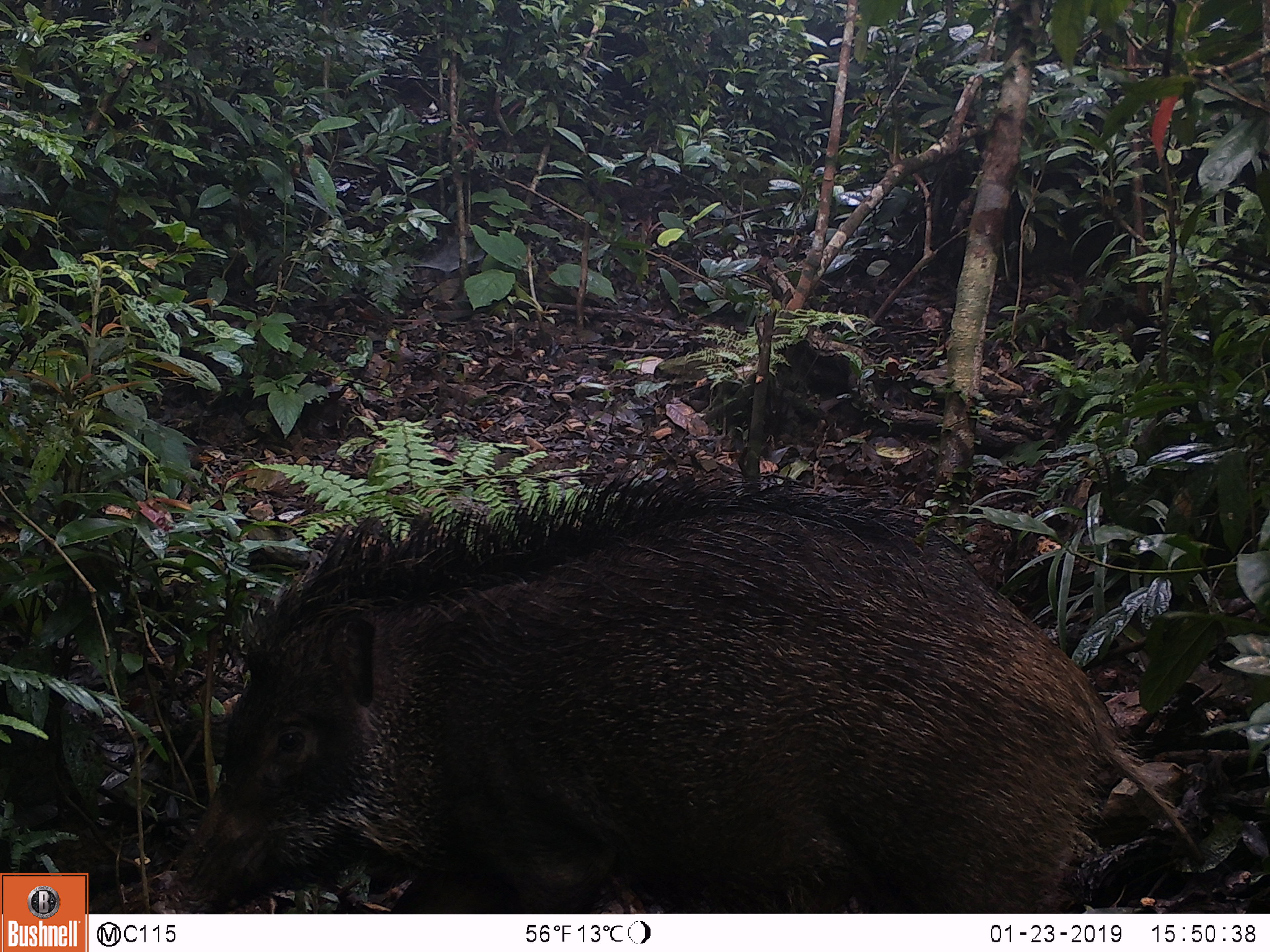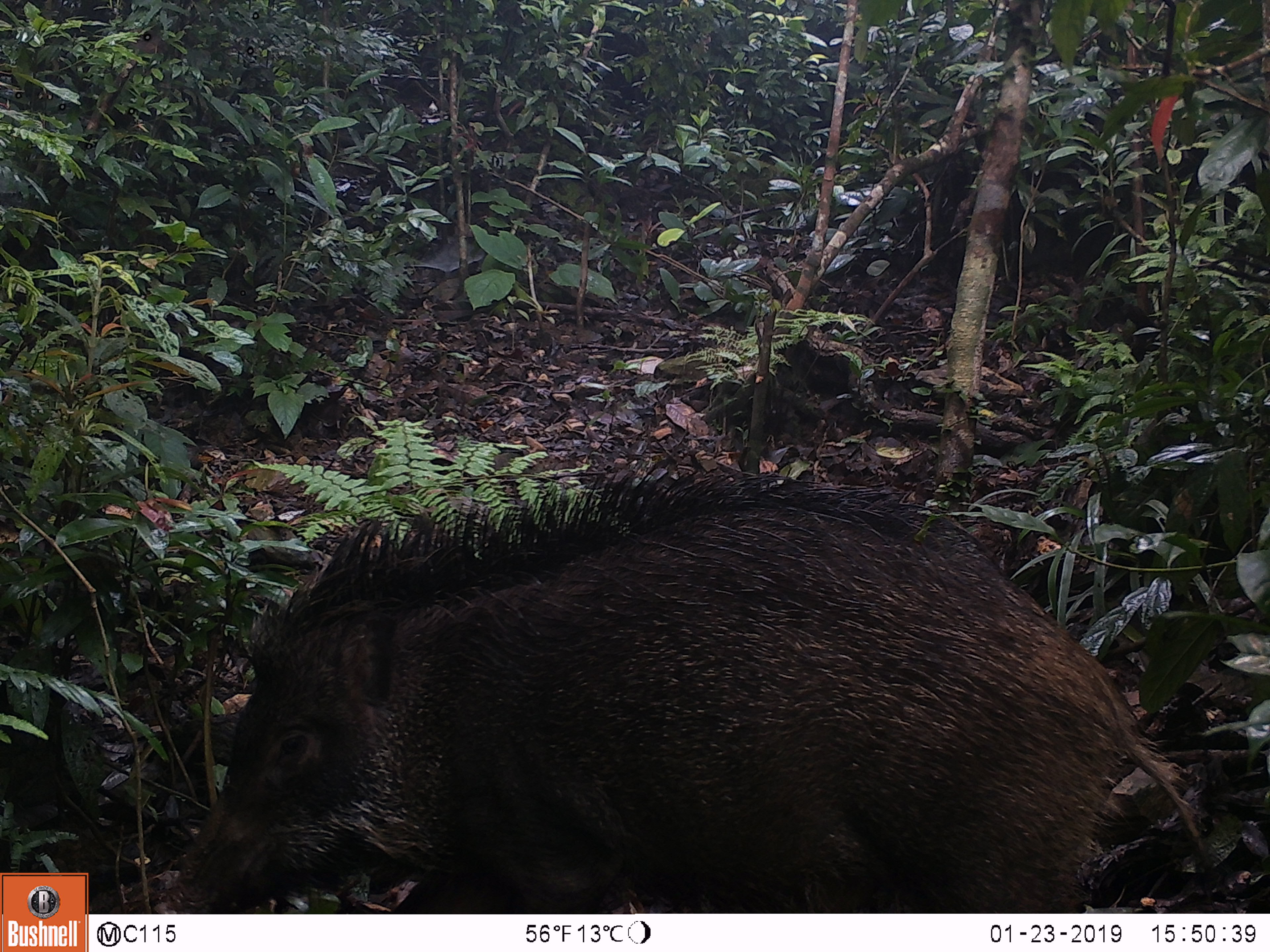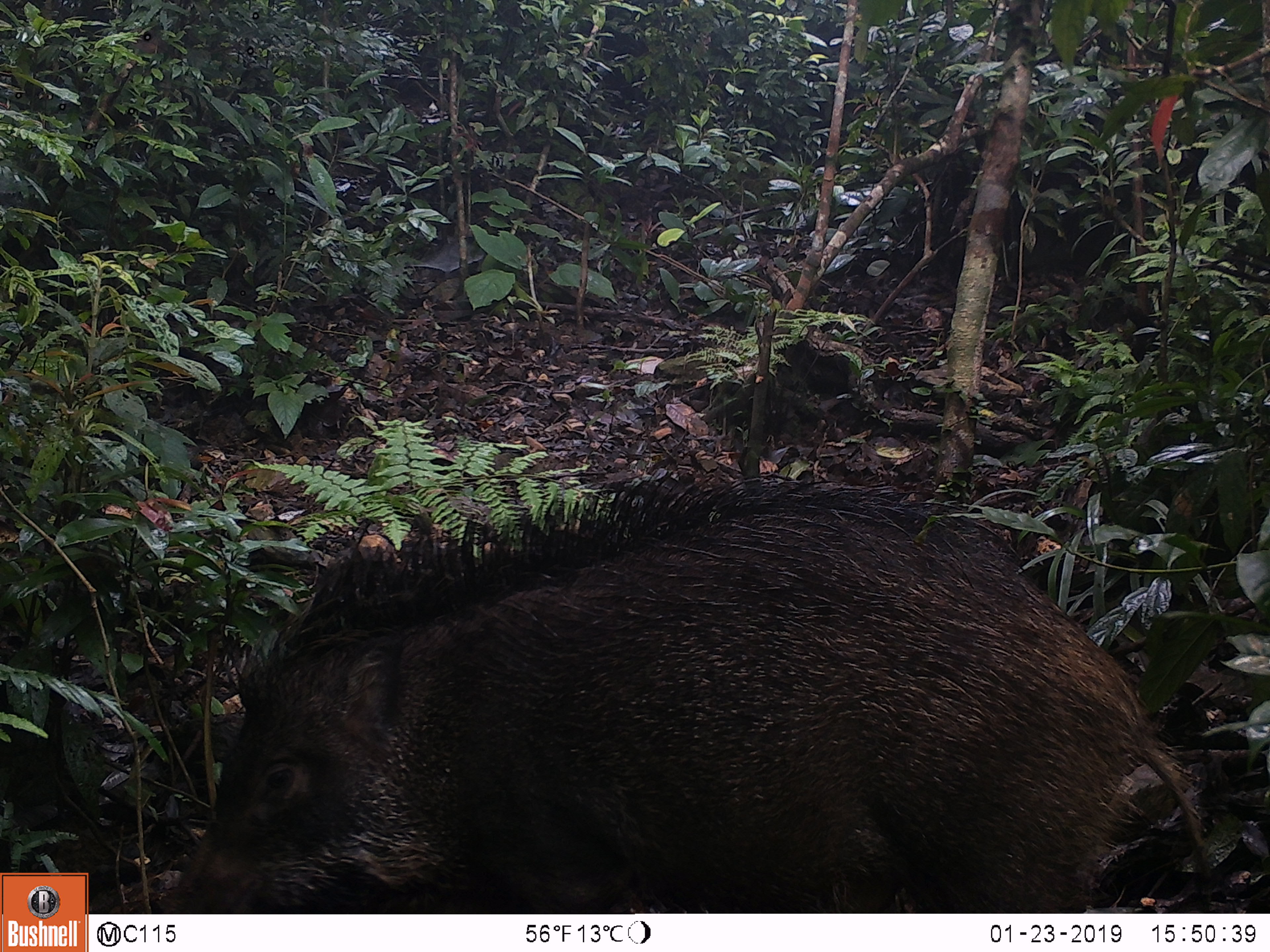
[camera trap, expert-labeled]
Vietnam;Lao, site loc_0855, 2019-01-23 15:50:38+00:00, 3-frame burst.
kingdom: Animalia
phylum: Chordata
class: Mammalia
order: Artiodactyla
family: Suidae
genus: Sus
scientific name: Sus scrofa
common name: eurasian wild pig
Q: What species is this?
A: Eurasian wild pig (Sus scrofa).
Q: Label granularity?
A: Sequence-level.